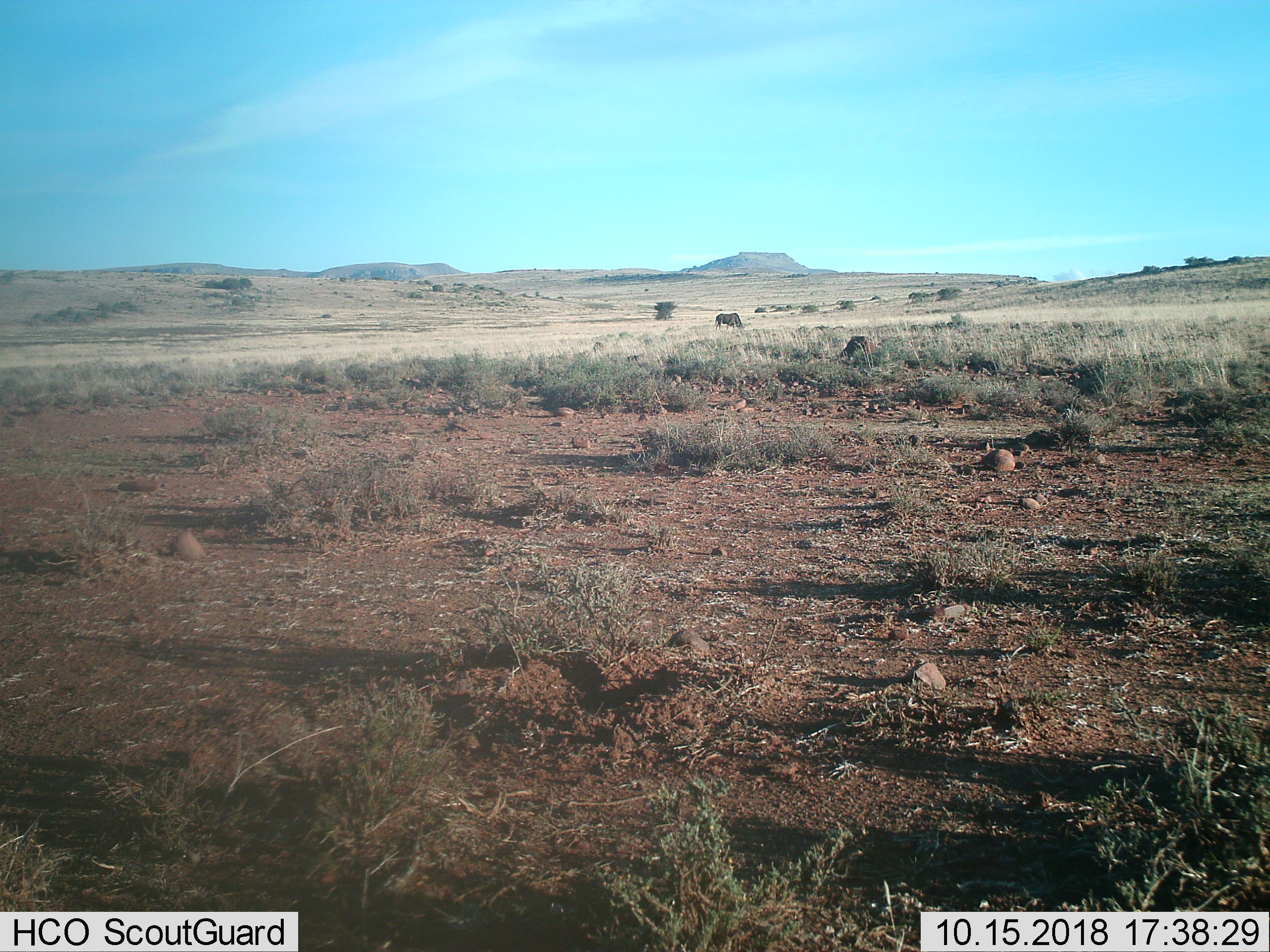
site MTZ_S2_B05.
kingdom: Animalia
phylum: Chordata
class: Mammalia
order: Artiodactyla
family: Bovidae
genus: Connochaetes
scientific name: Connochaetes gnou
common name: black wildebeest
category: wildebeestblack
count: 1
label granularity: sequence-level